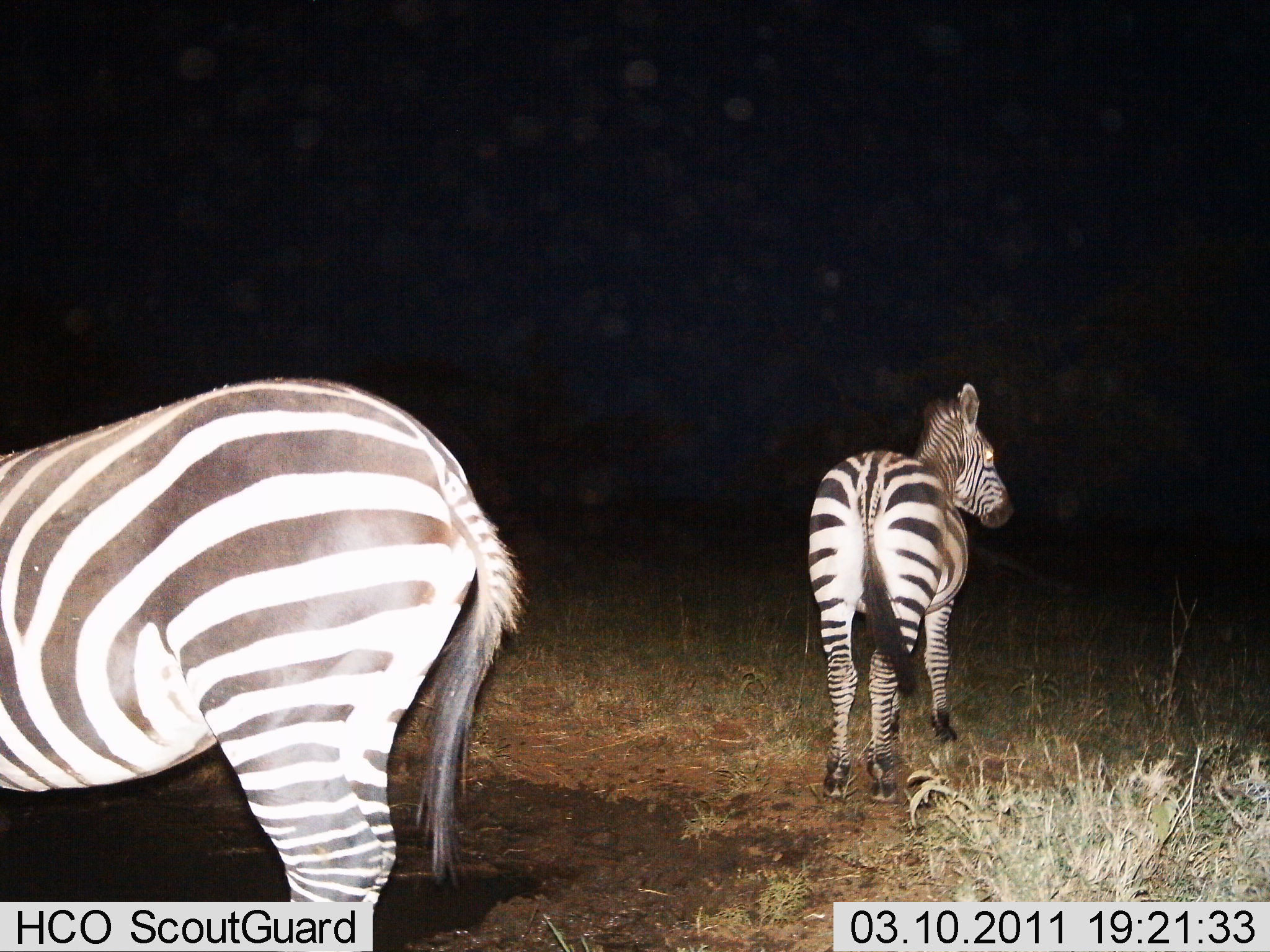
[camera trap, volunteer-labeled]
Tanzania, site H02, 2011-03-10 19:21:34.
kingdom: Animalia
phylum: Chordata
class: Mammalia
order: Perissodactyla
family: Equidae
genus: Equus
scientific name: Equus quagga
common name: plains zebra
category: zebra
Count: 2.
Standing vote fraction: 100%.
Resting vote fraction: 0%.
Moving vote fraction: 0%.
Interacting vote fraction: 0%.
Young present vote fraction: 0%.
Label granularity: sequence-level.